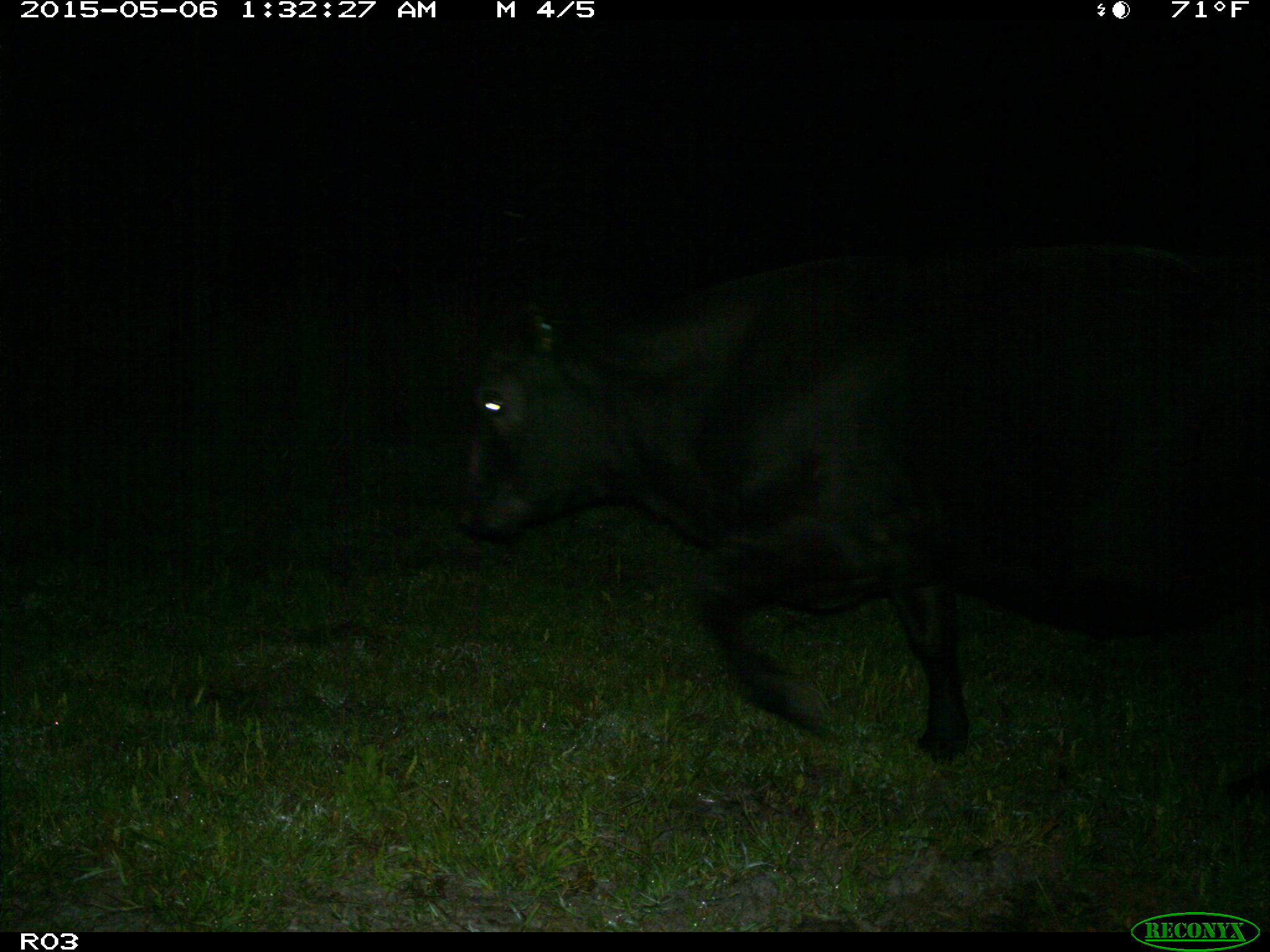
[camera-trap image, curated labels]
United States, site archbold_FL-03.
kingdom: Animalia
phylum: Chordata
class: Mammalia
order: Artiodactyla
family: Bovidae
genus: Bos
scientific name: Bos taurus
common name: domestic cow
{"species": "Bos taurus (domestic cow)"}